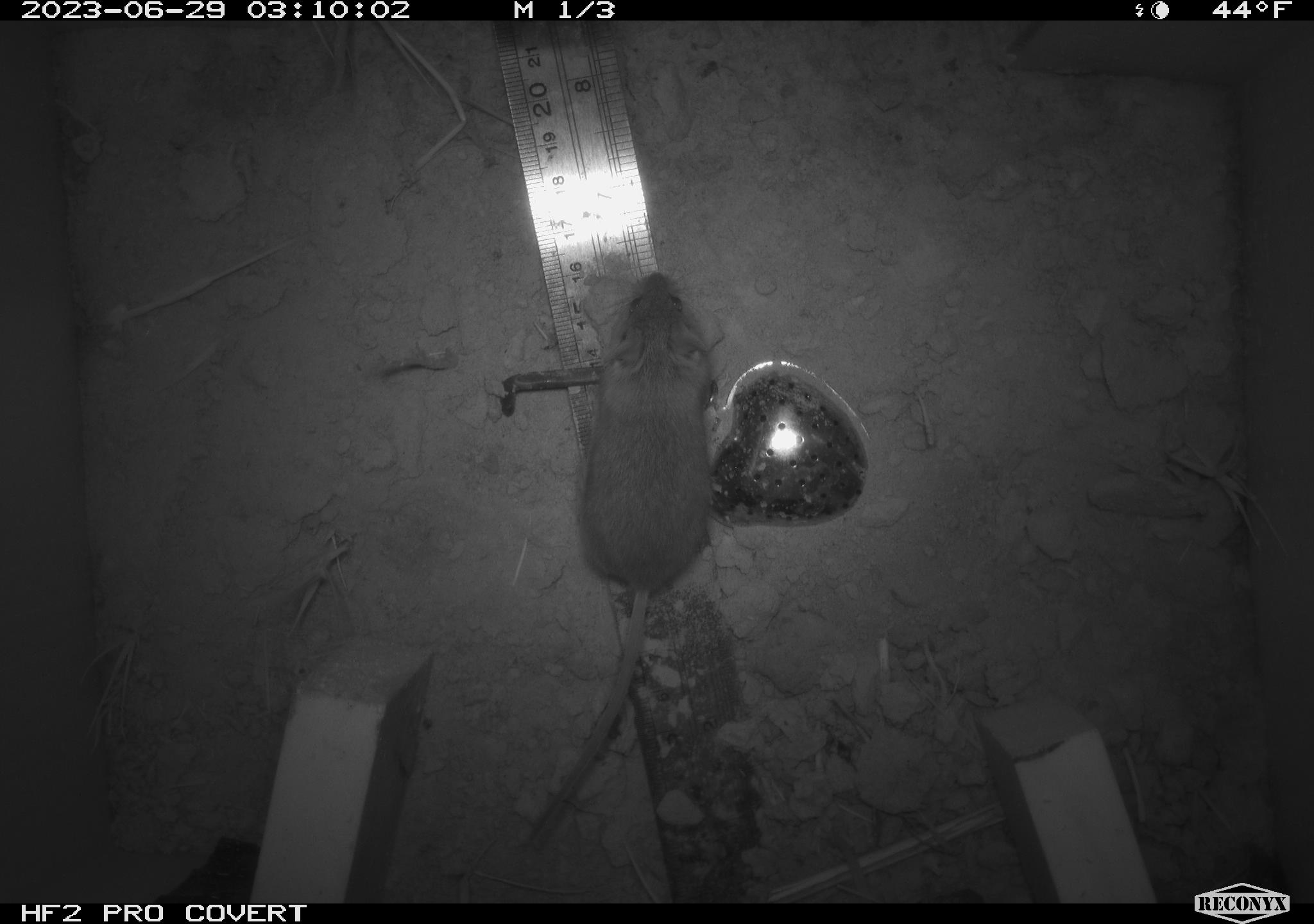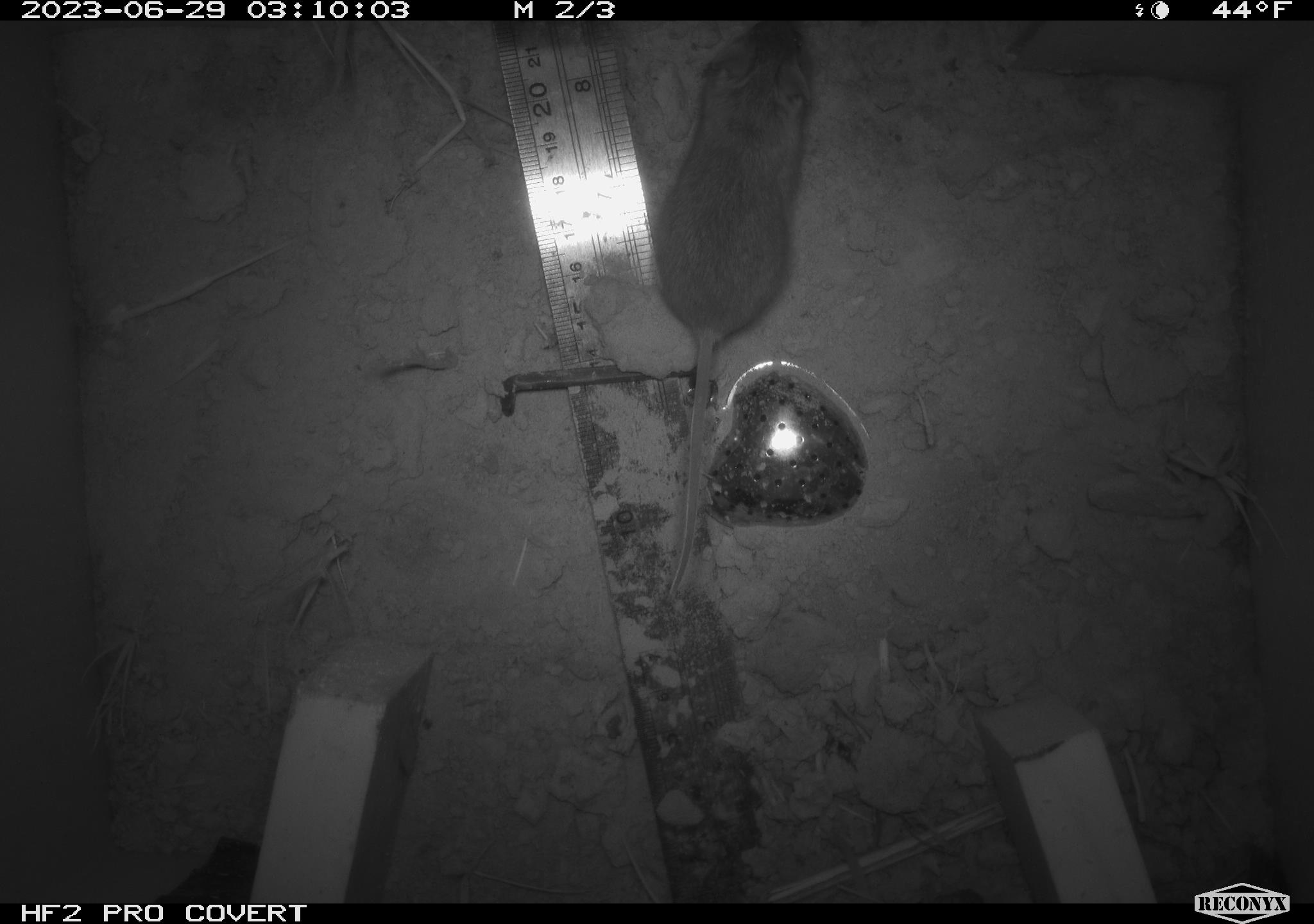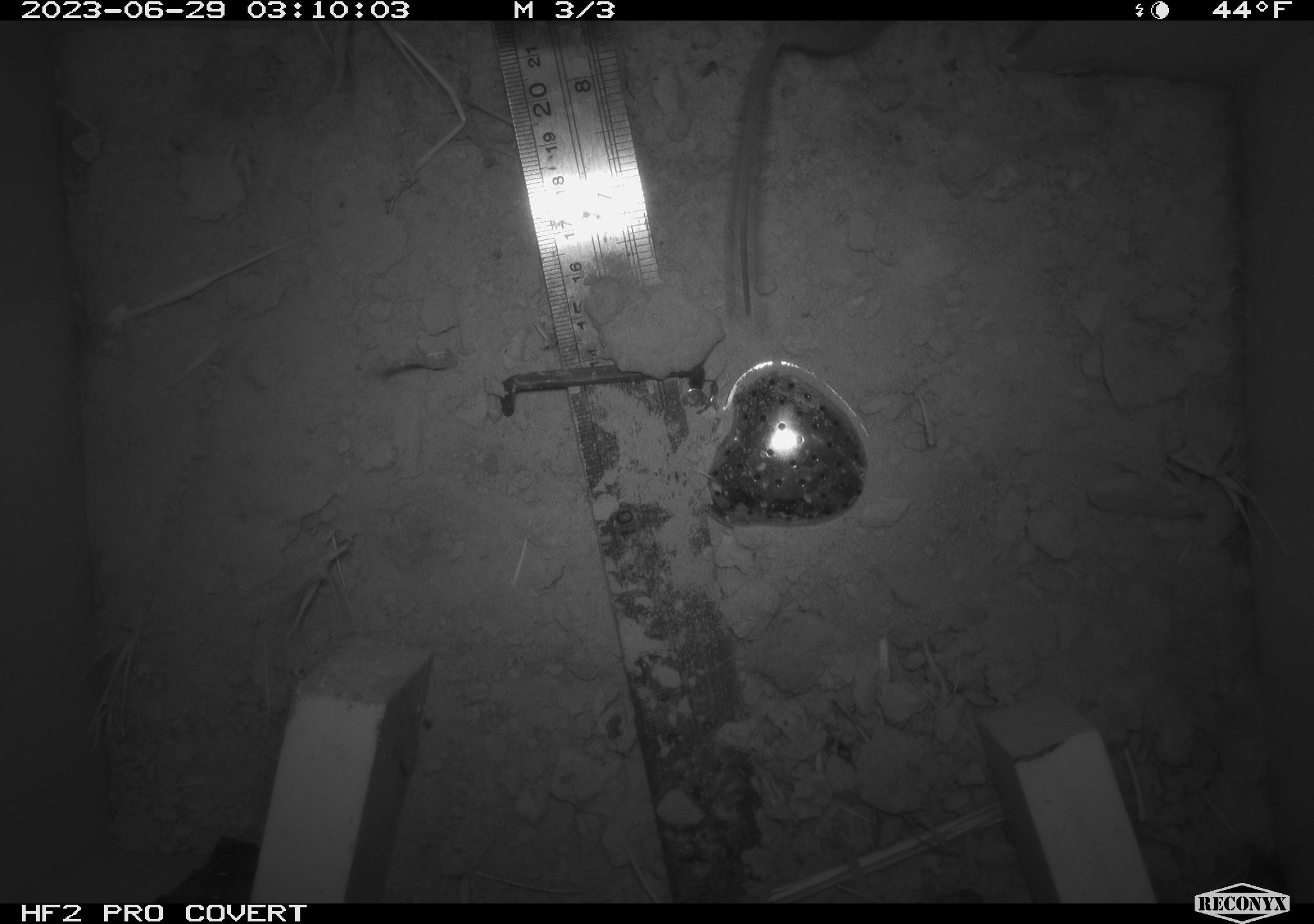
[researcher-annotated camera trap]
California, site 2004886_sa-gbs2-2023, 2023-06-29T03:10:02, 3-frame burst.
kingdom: Animalia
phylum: Chordata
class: Mammalia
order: Rodentia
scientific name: Rodentia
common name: mouse species